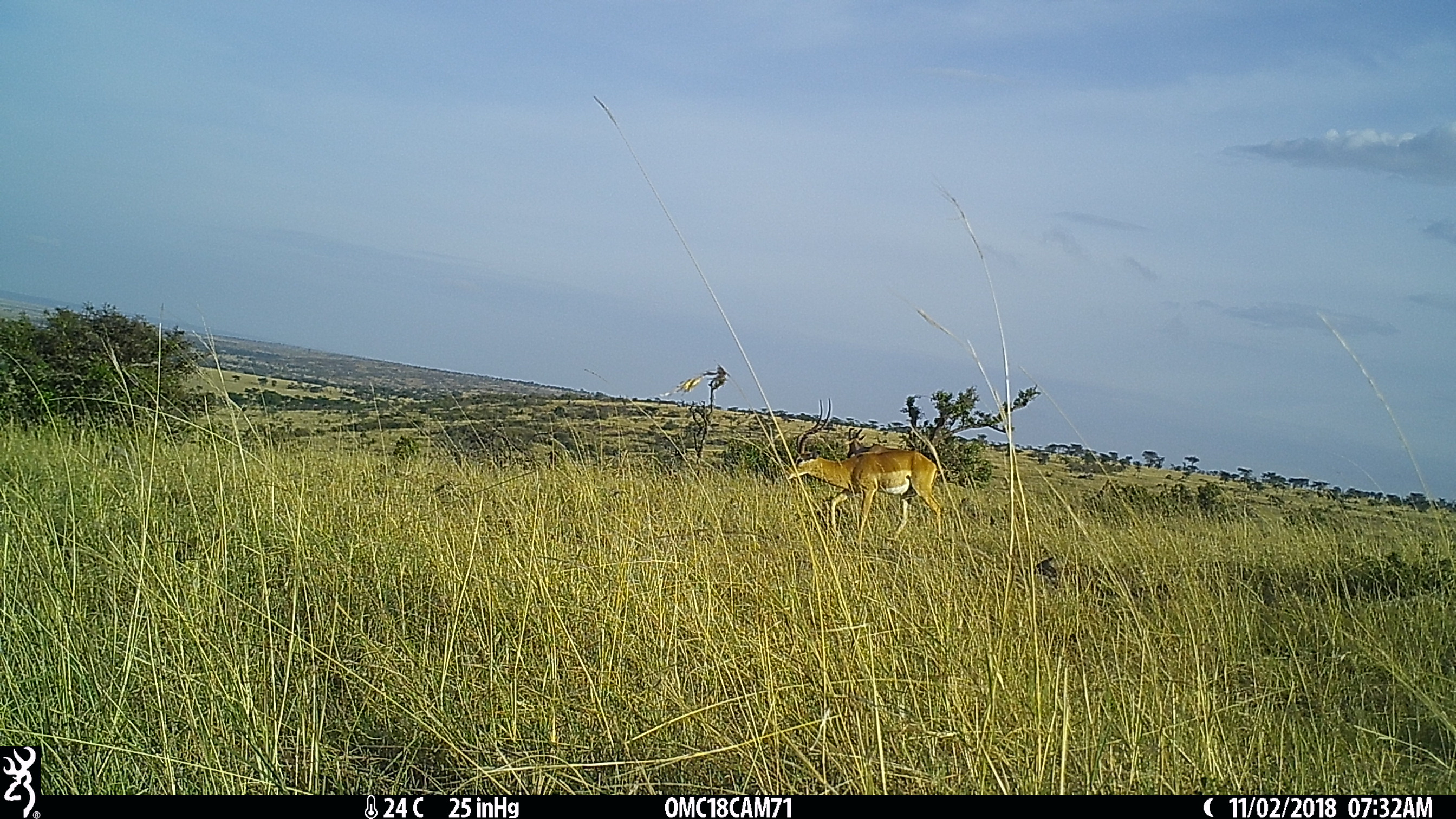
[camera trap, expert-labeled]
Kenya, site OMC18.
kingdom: Animalia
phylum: Chordata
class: Mammalia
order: Artiodactyla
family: Bovidae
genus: Aepyceros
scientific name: Aepyceros melampus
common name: impala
Impala (Aepyceros melampus).